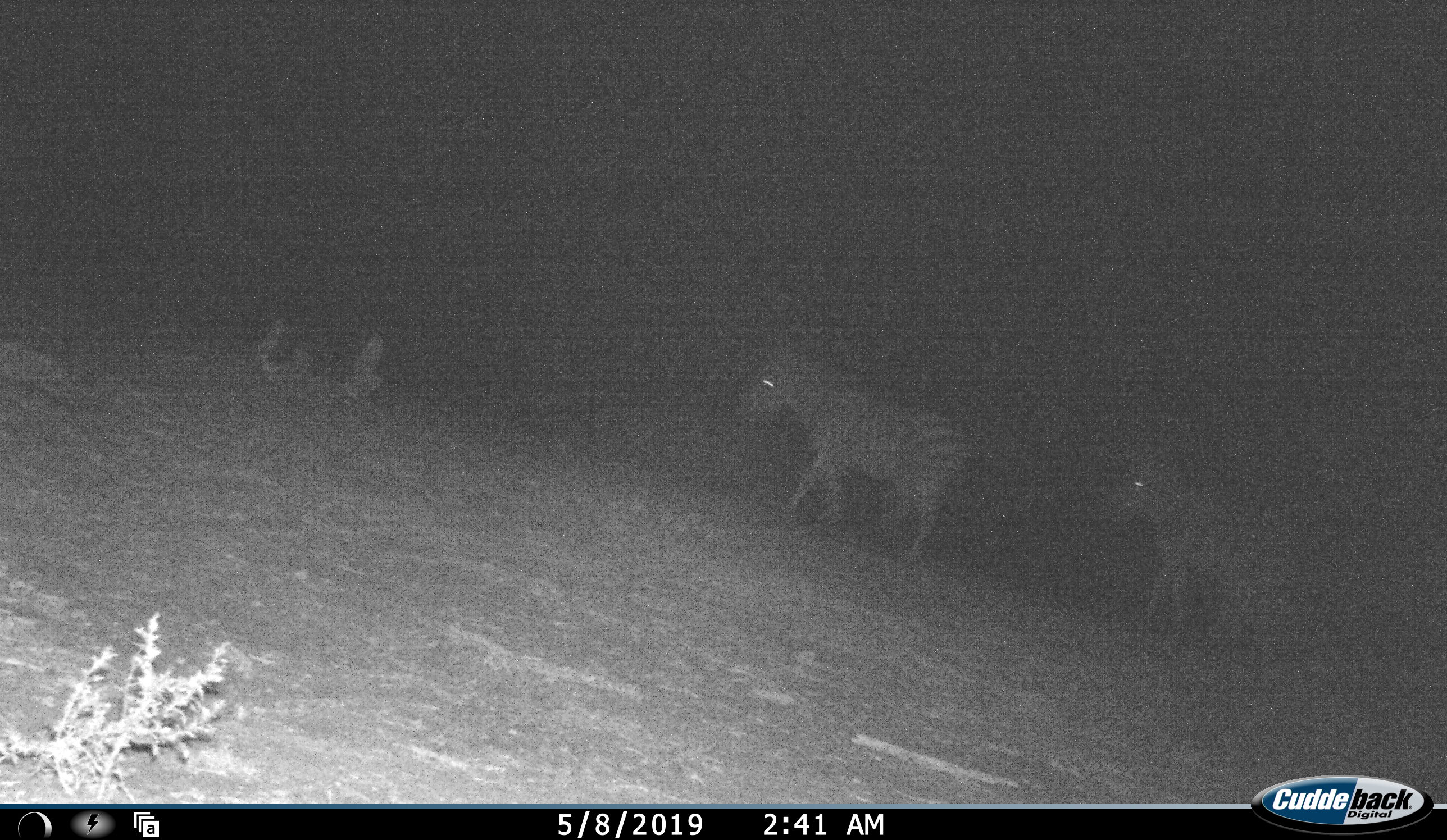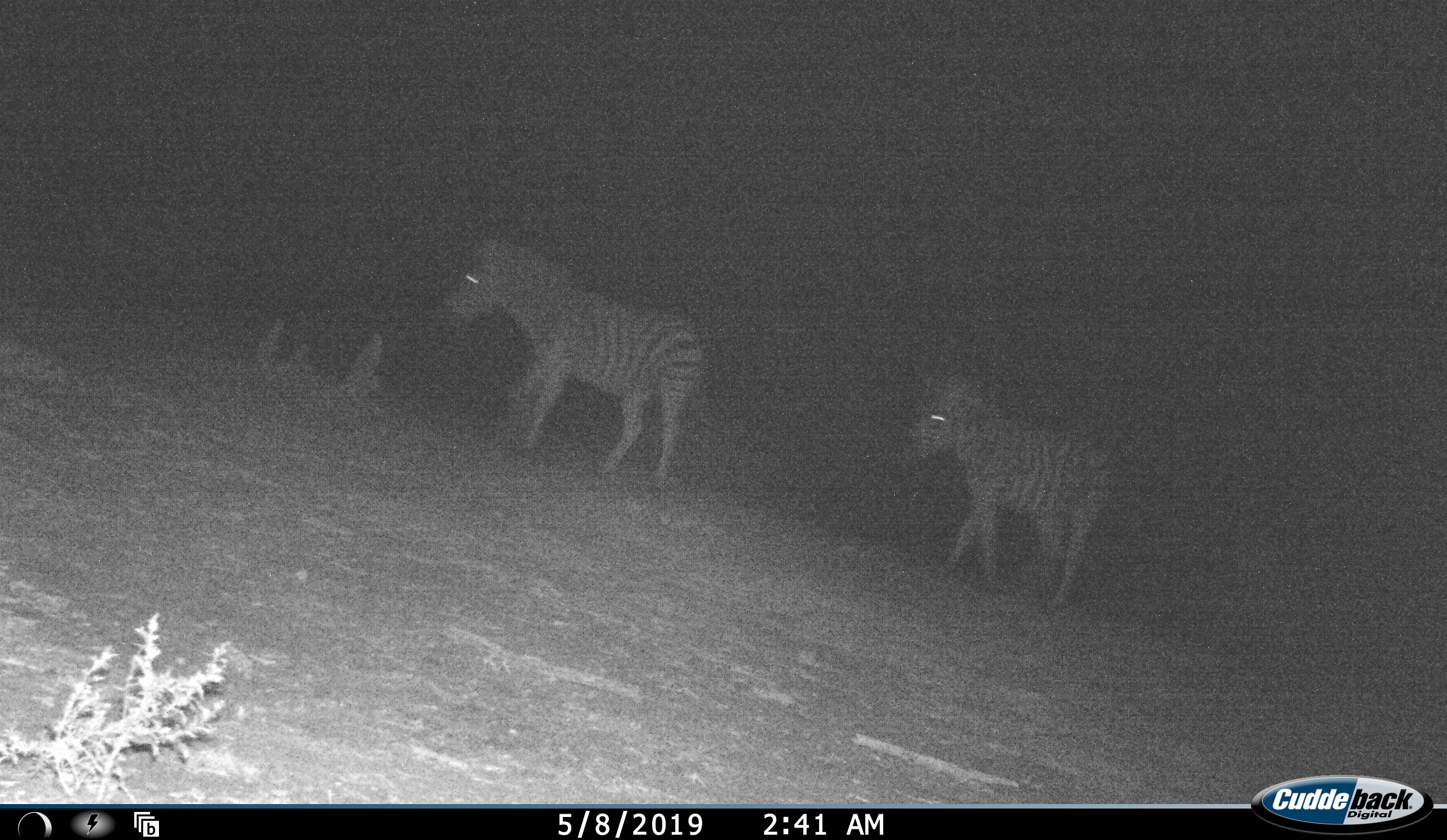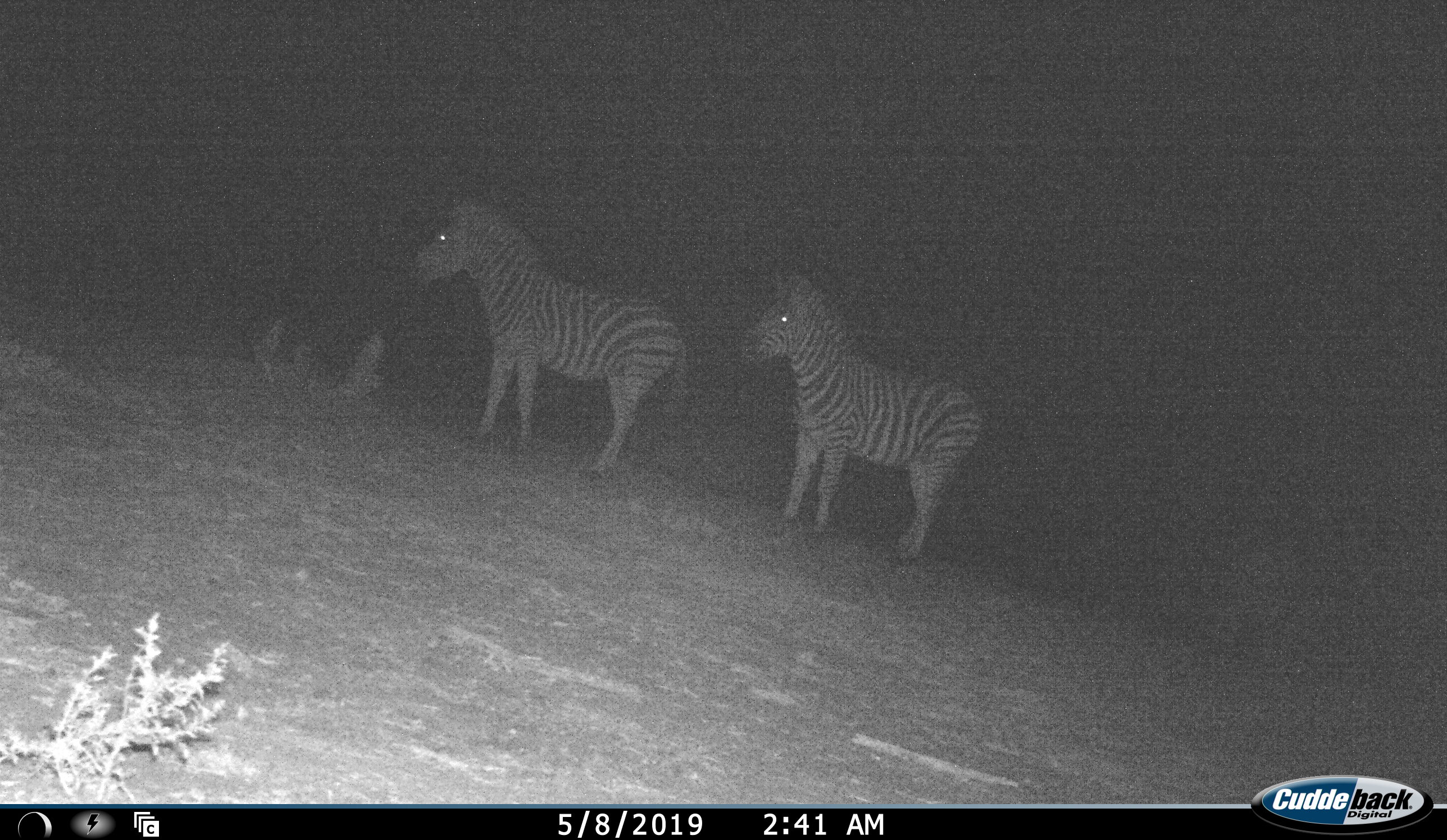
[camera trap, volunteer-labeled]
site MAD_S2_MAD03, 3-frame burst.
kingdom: Animalia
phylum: Chordata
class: Mammalia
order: Perissodactyla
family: Equidae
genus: Equus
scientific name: Equus quagga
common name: plains zebra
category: zebraplains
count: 2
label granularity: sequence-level